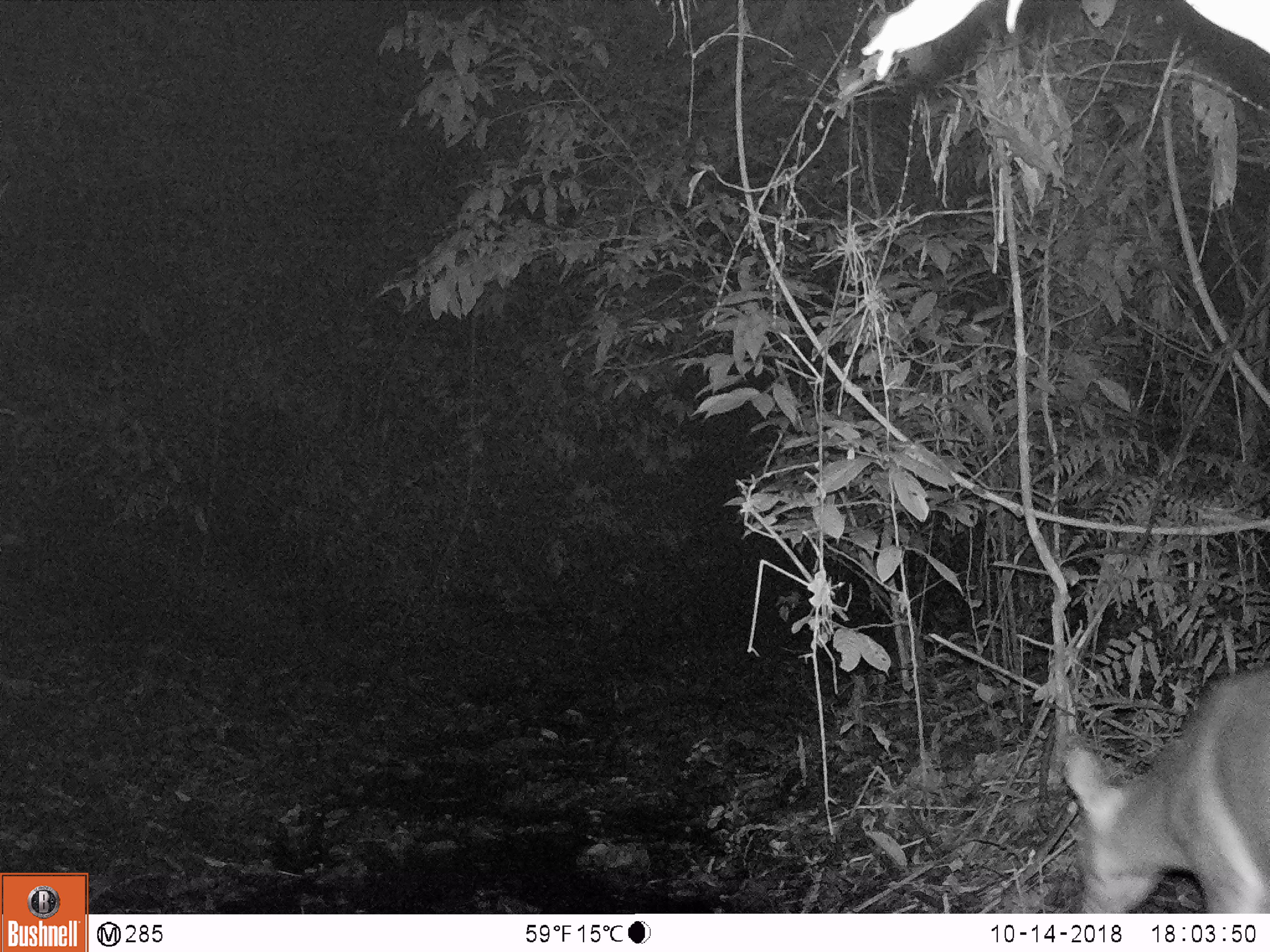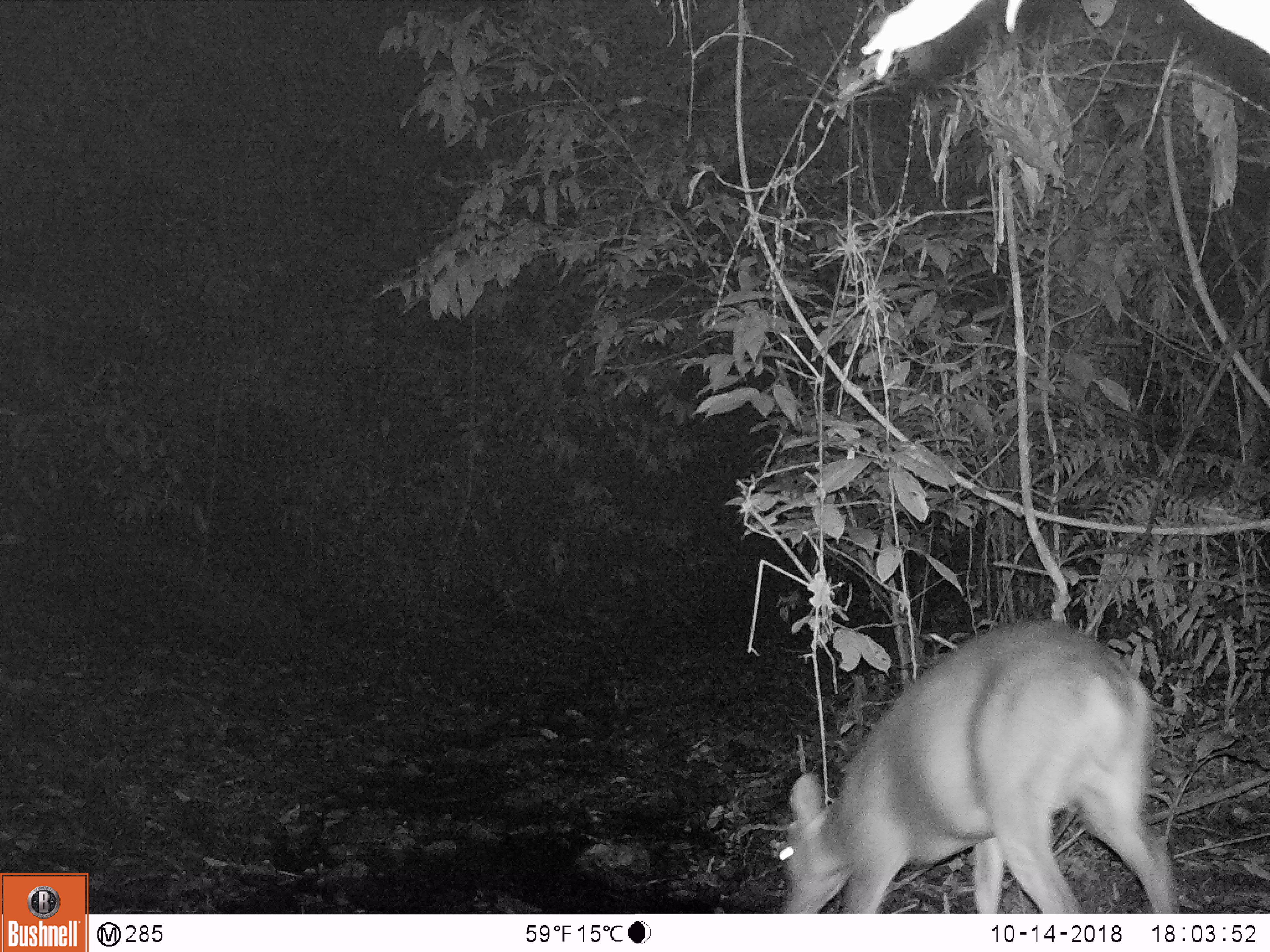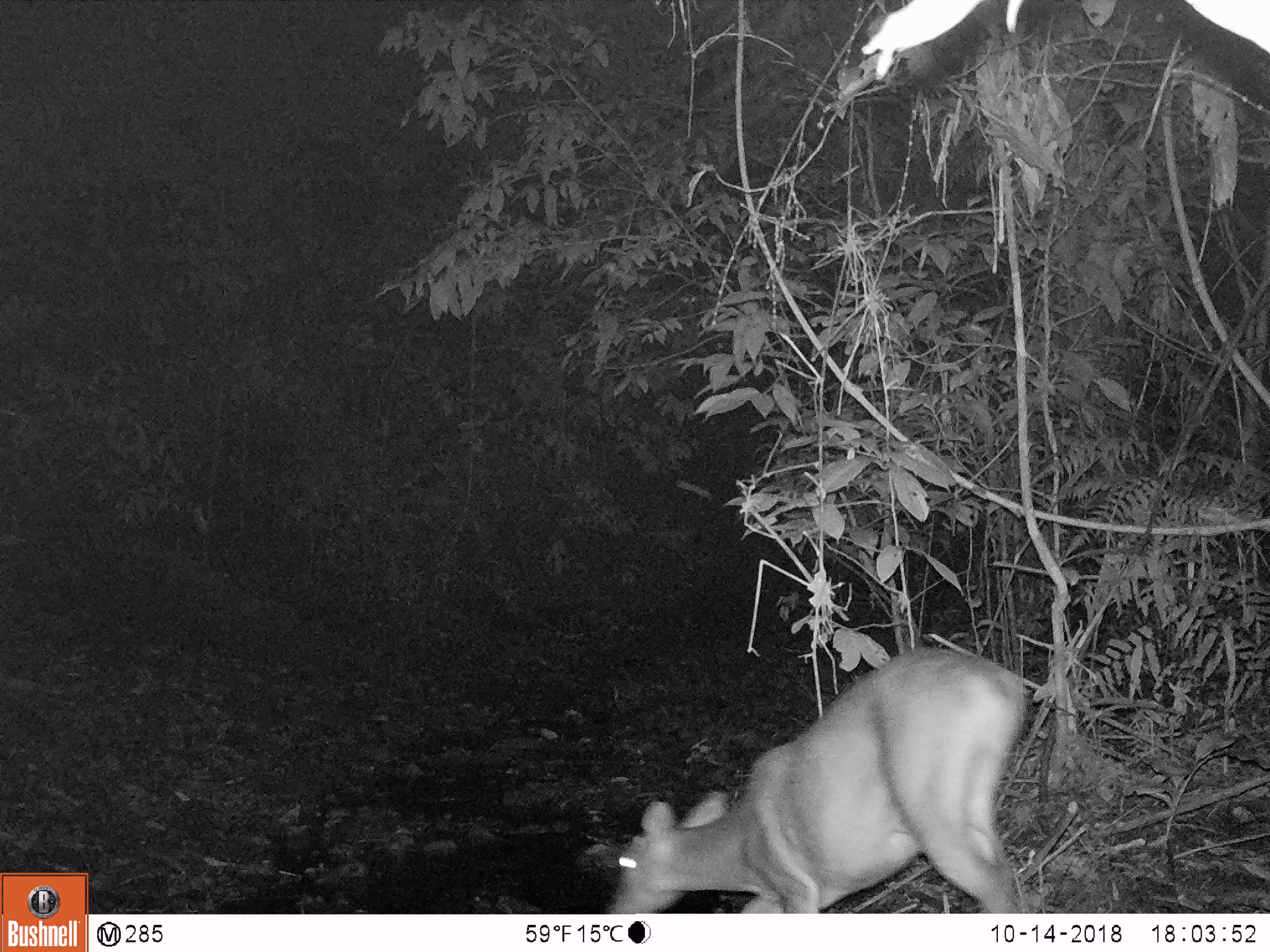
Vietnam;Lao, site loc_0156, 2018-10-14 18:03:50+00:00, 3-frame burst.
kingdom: Animalia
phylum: Chordata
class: Mammalia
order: Artiodactyla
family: Cervidae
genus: Muntiacus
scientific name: Muntiacus vuquangensis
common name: large-antlered muntjac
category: large antlered muntjac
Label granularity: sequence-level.